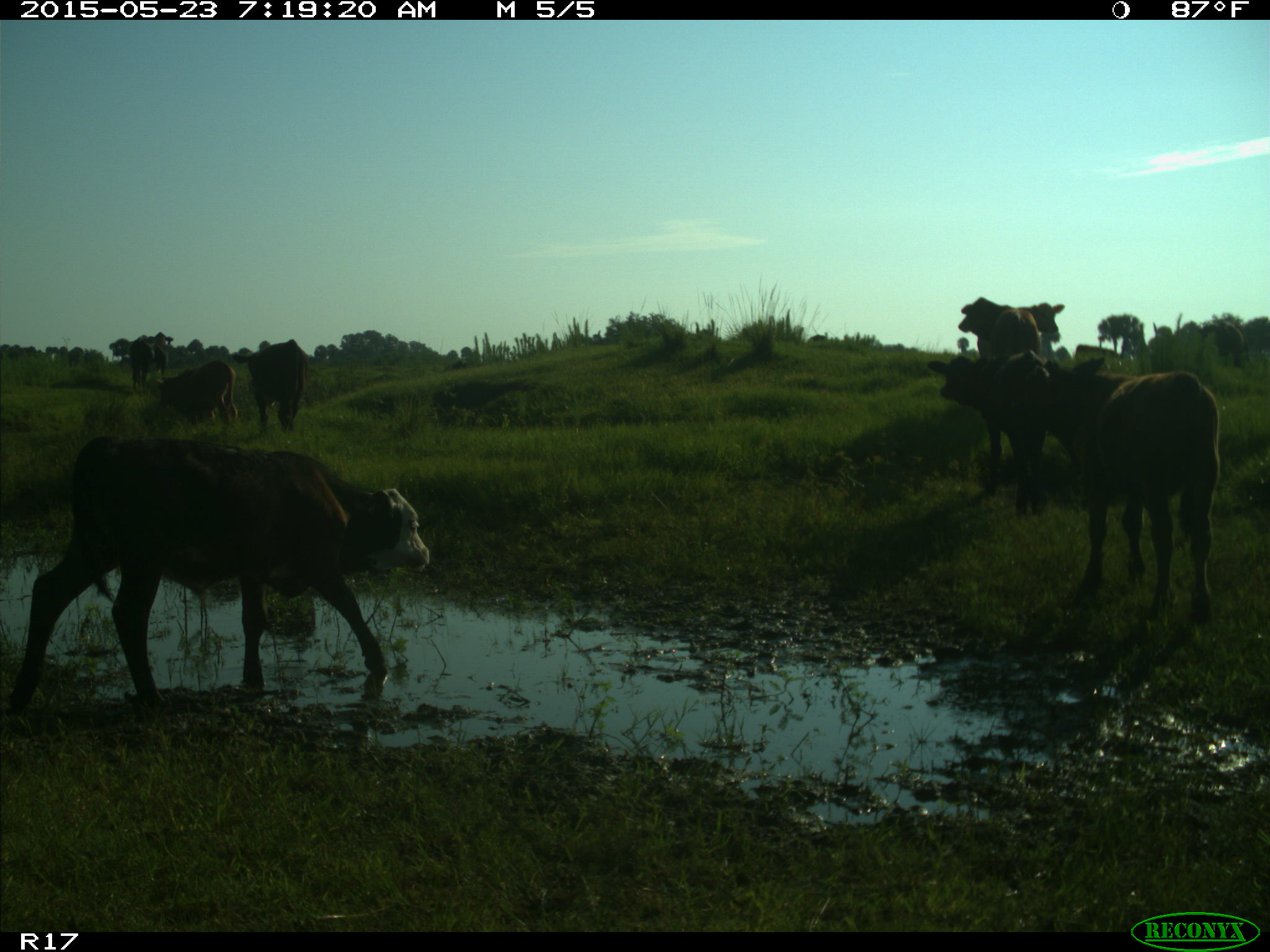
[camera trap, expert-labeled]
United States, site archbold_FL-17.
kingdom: Animalia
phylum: Chordata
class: Mammalia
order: Artiodactyla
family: Bovidae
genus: Bos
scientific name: Bos taurus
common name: domestic cow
Bos taurus (domestic cow).